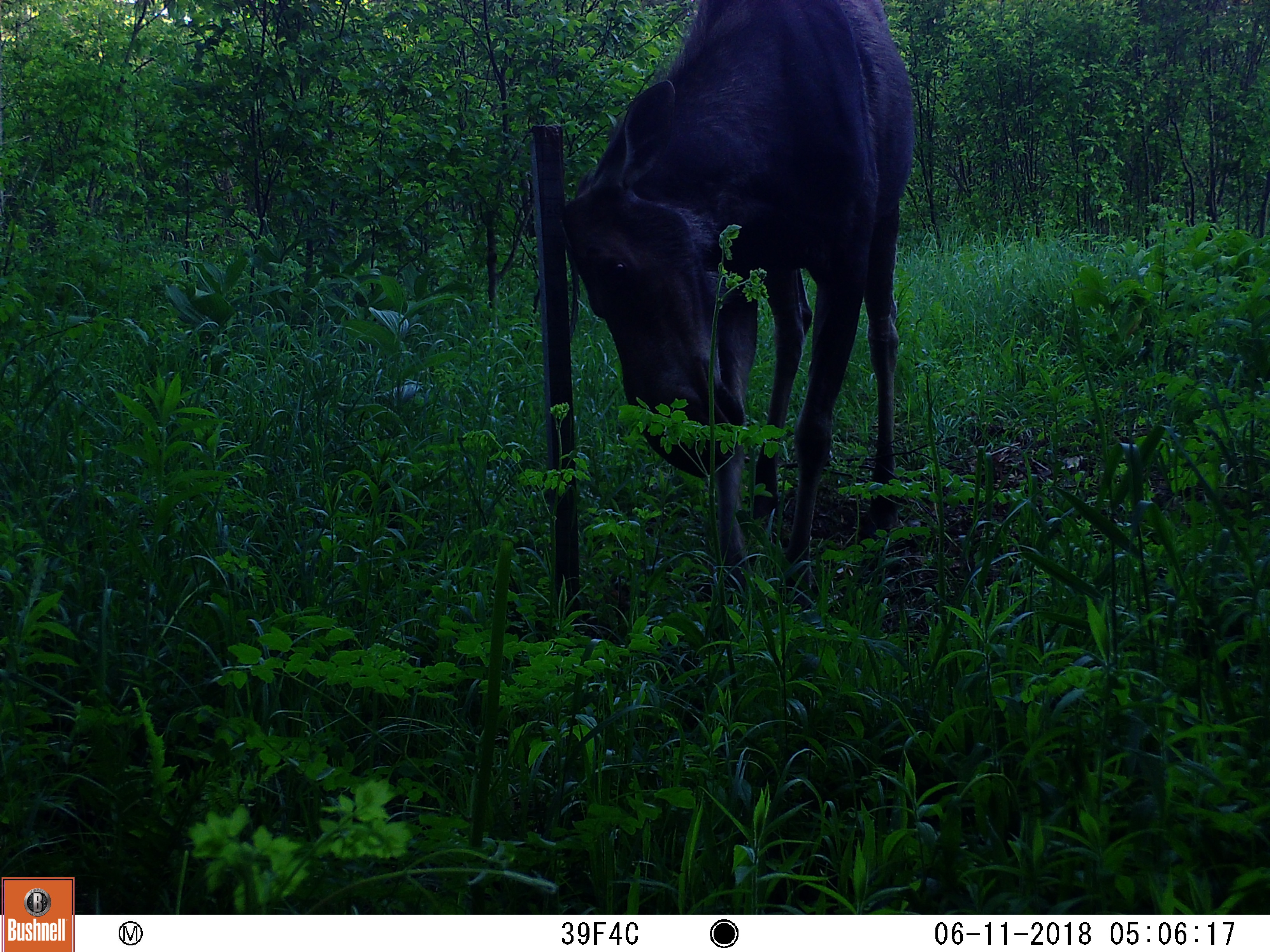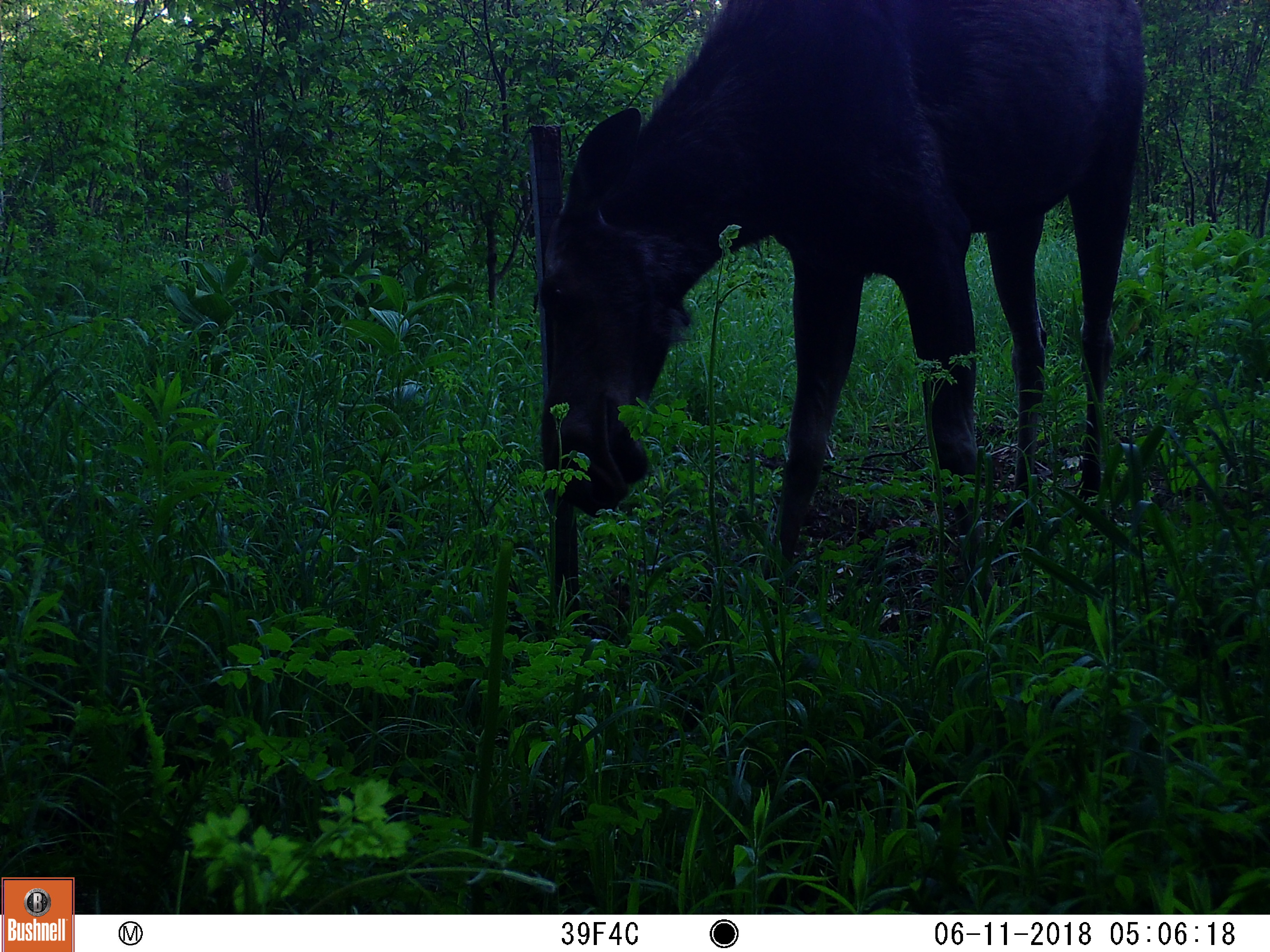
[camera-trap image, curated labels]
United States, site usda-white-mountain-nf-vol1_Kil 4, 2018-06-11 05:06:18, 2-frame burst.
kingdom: Animalia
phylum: Chordata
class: Mammalia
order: Artiodactyla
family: Cervidae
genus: Alces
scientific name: Alces alces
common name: moose